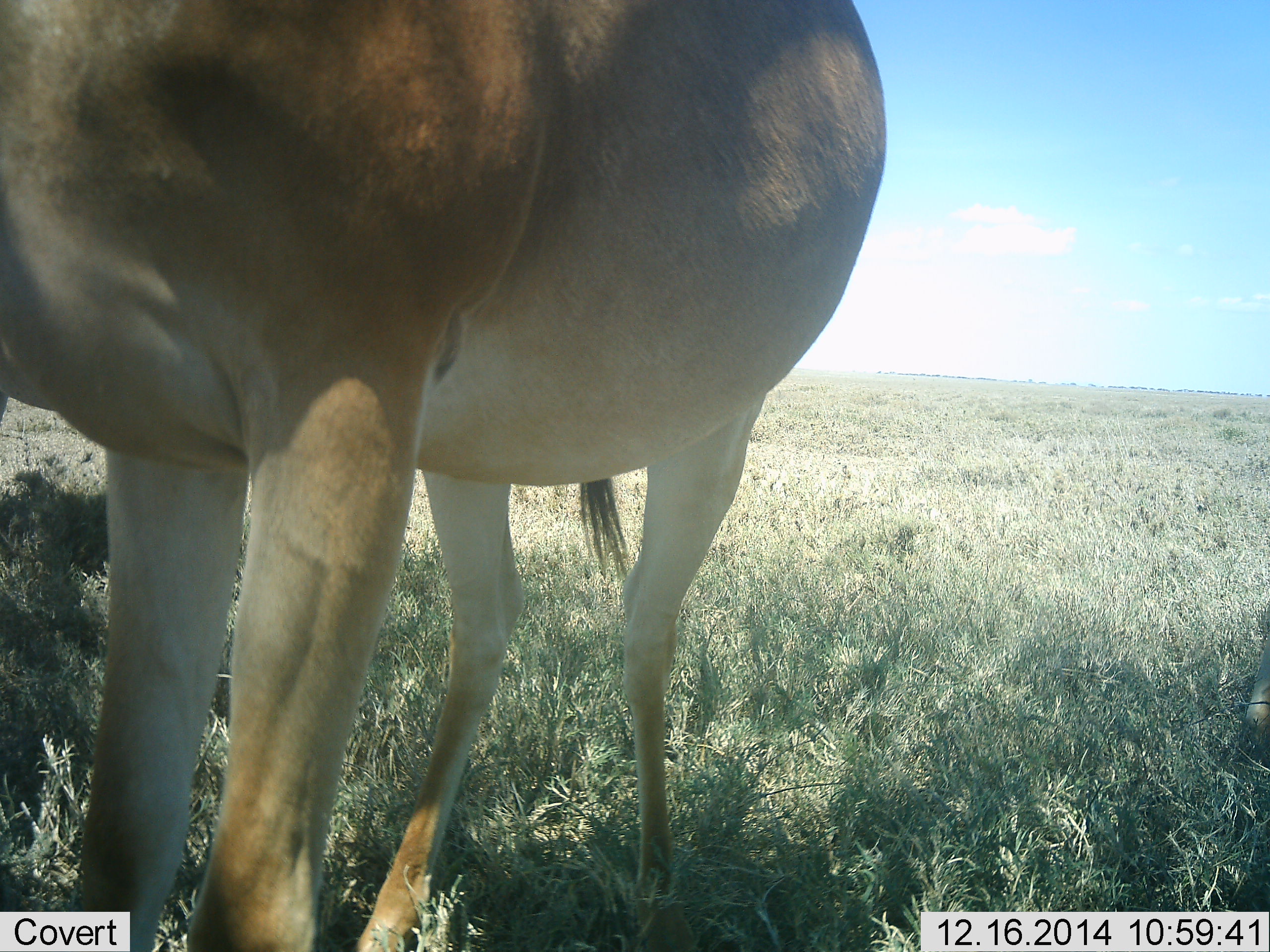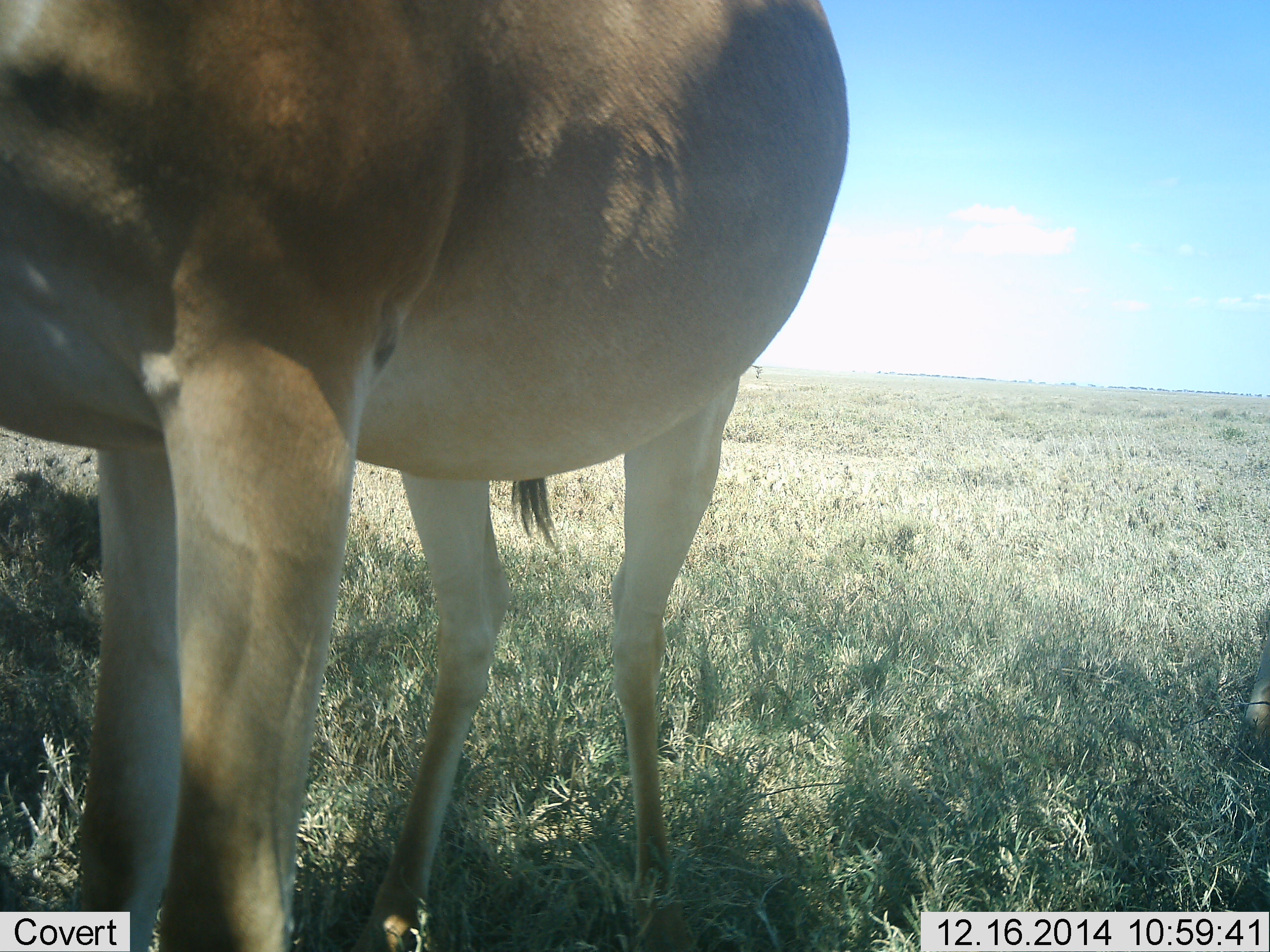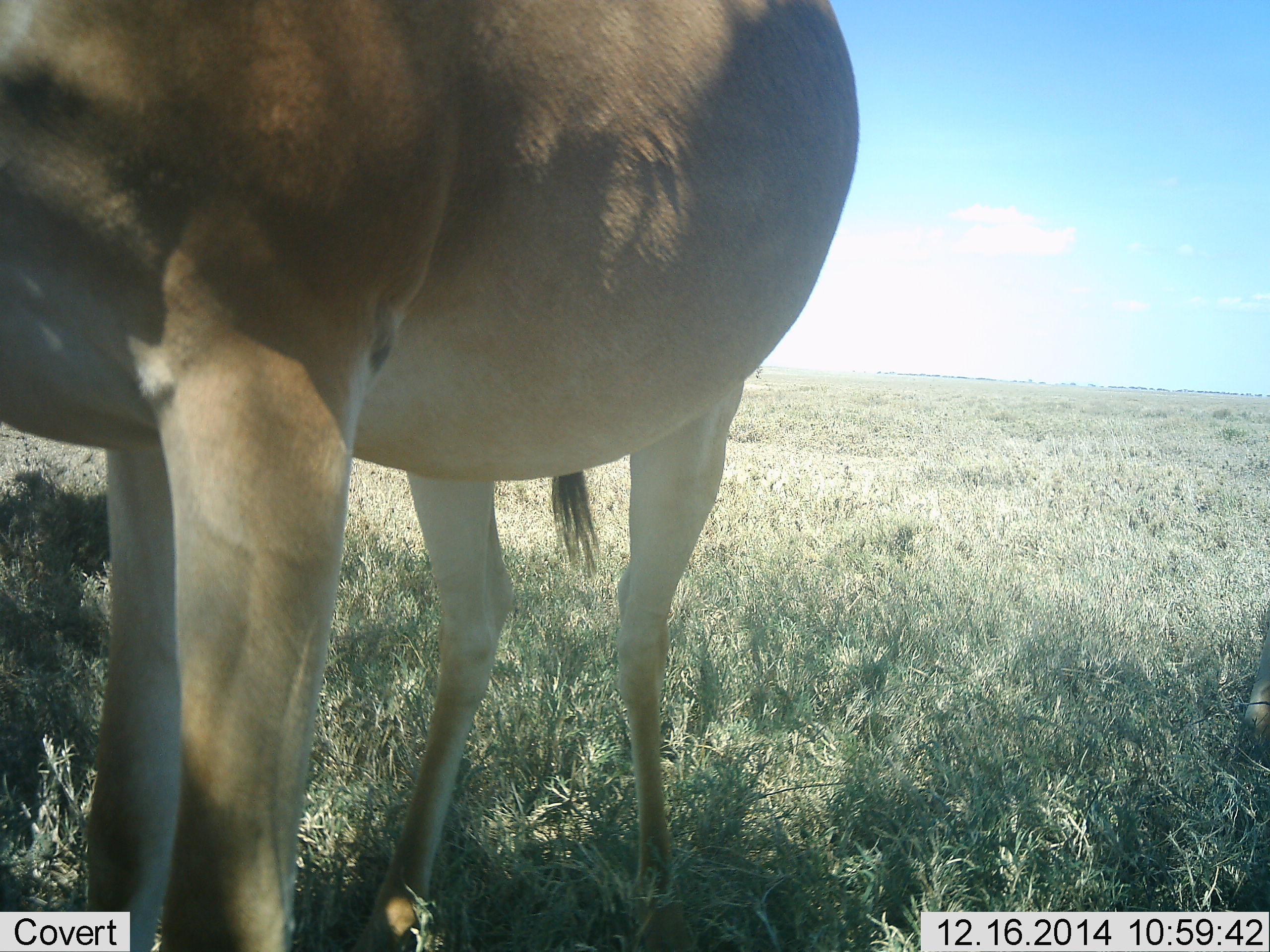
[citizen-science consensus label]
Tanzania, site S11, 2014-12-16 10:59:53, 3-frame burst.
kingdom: Animalia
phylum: Chordata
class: Mammalia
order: Artiodactyla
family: Bovidae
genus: Alcelaphus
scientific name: Alcelaphus buselaphus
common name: hartebeest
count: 1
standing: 100%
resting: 0%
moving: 0%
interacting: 0%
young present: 0%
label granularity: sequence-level